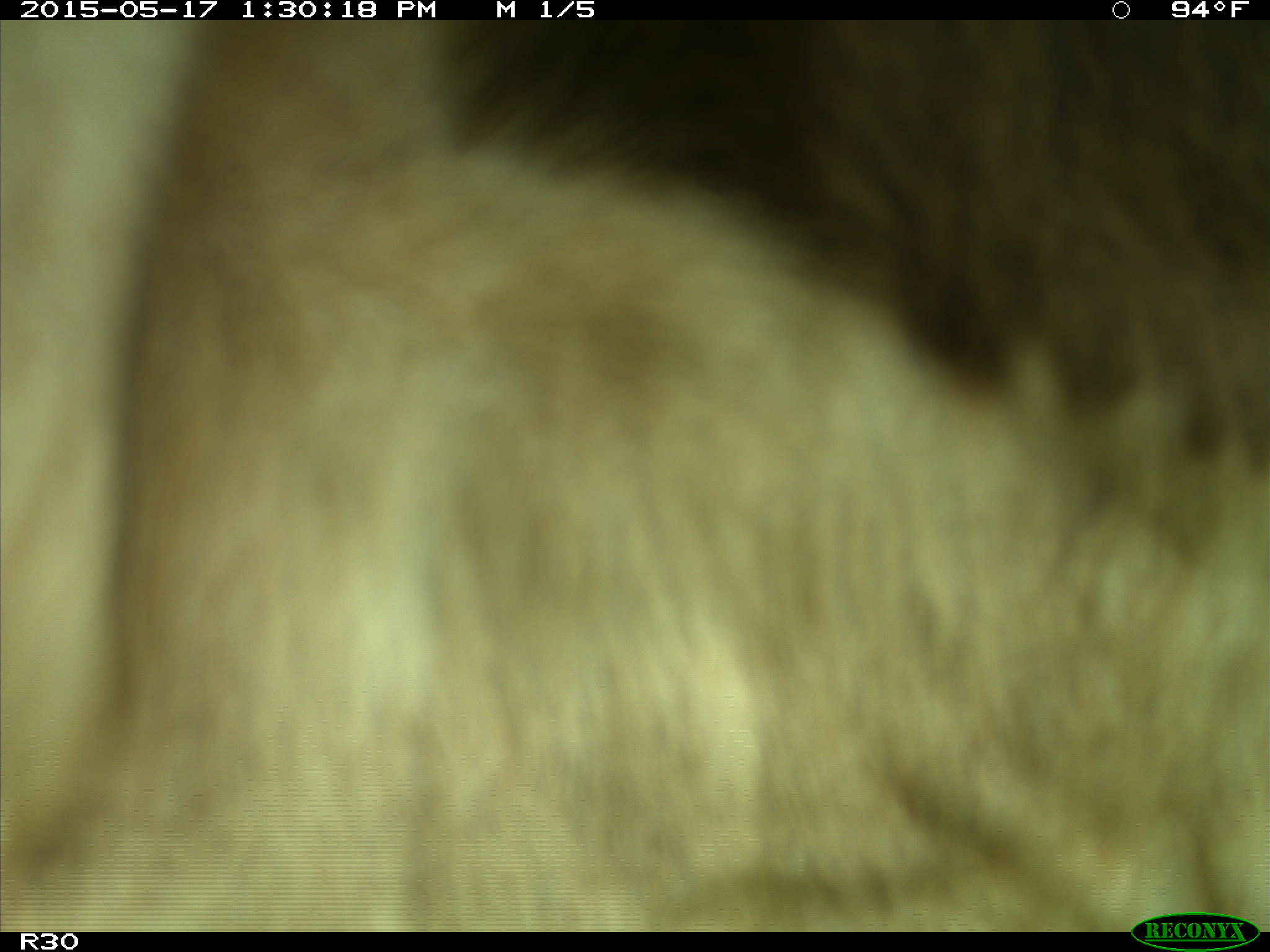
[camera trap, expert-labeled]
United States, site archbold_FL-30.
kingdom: Animalia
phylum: Chordata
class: Mammalia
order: Artiodactyla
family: Bovidae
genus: Bos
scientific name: Bos taurus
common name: domestic cow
Bos taurus (domestic cow).